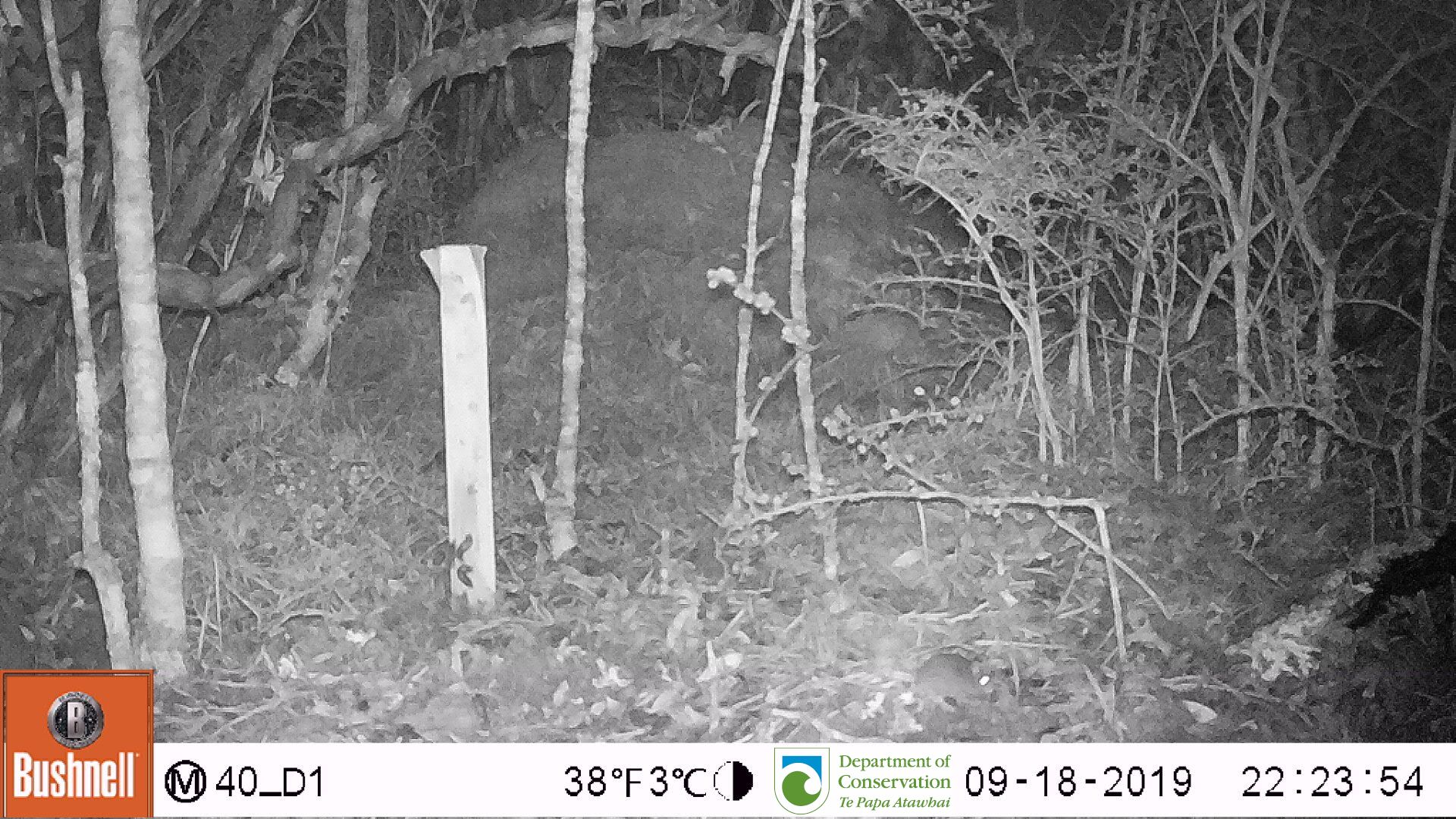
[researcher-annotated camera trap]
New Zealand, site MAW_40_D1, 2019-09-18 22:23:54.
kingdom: Animalia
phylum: Chordata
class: Mammalia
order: Rodentia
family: Muridae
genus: Mus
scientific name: Mus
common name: mouse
Mouse (Mus).